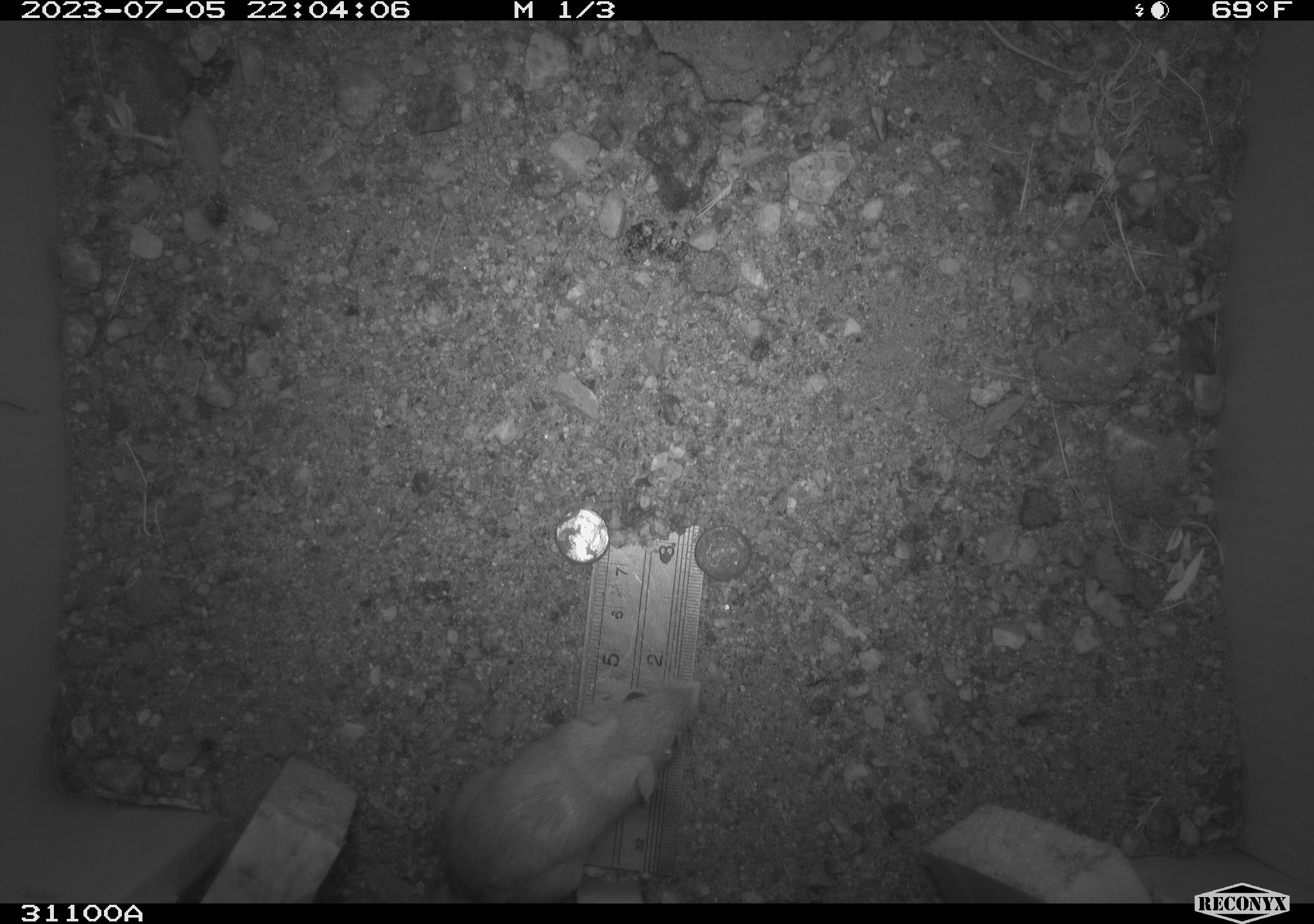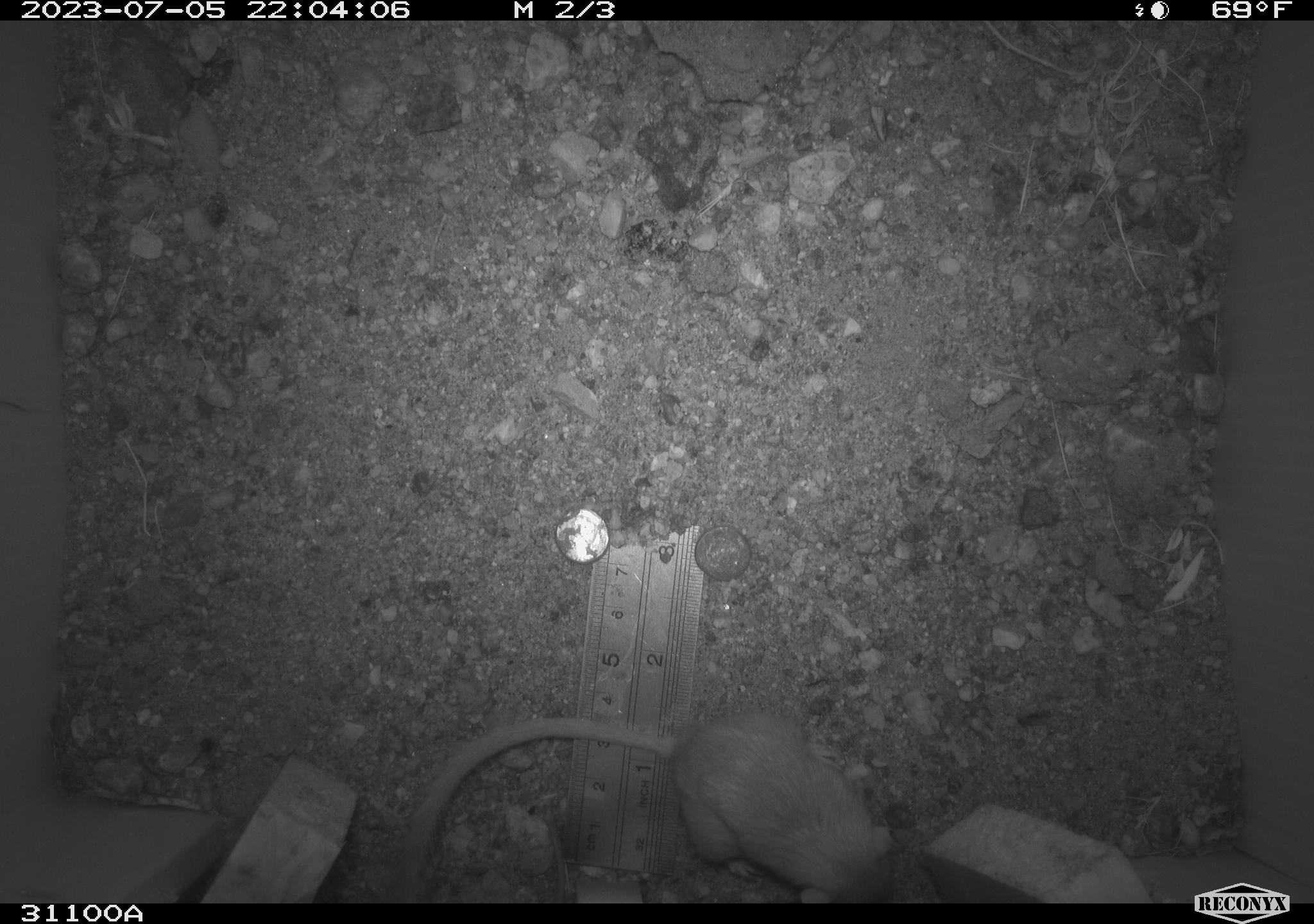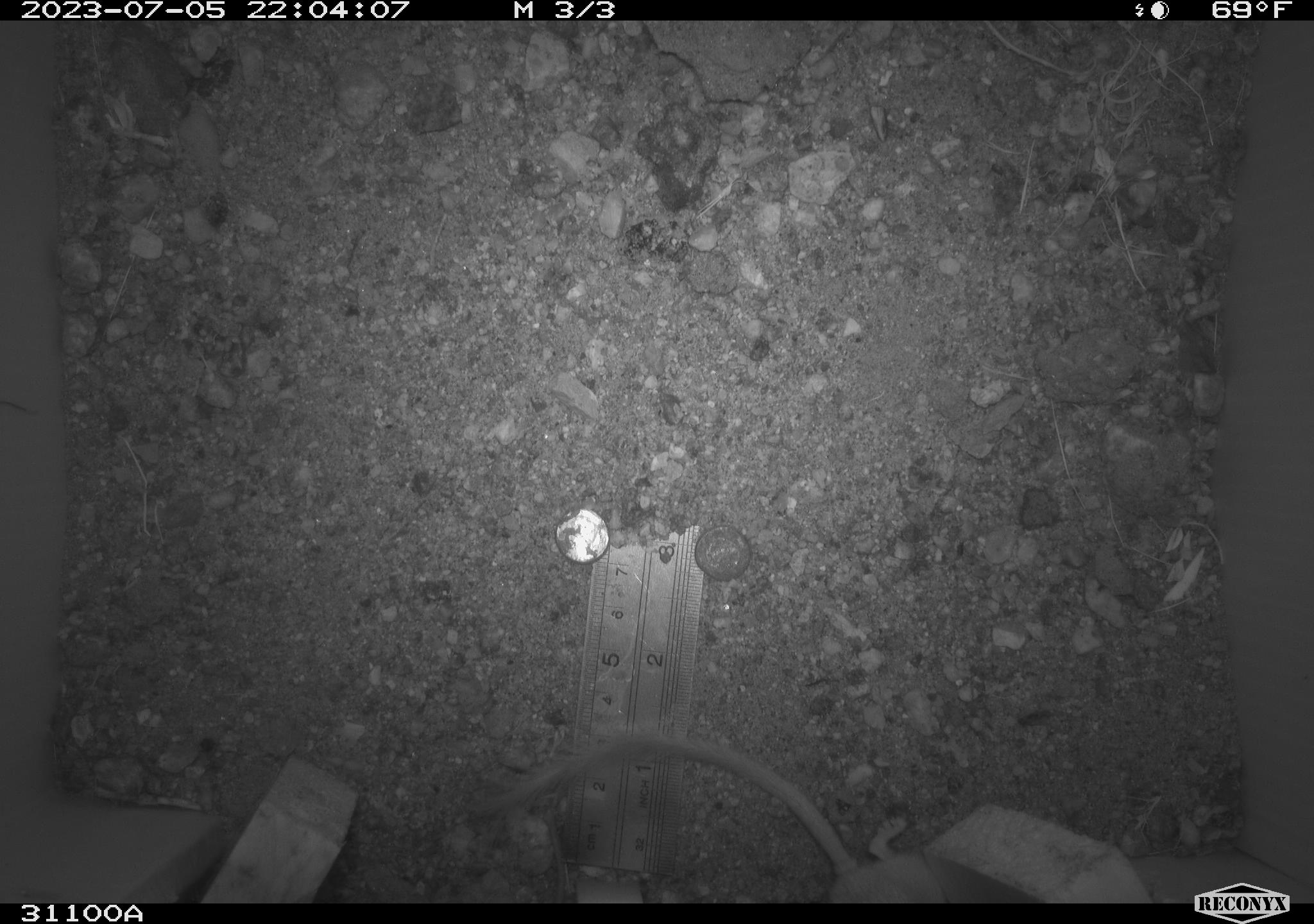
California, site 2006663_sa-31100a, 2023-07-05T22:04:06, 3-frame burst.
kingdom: Animalia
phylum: Chordata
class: Mammalia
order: Rodentia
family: Heteromyidae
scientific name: Heteromyidae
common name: kangaroo rats and pocket mice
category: heteromyidae family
Heteromyidae family (kangaroo rats and pocket mice) (Heteromyidae).